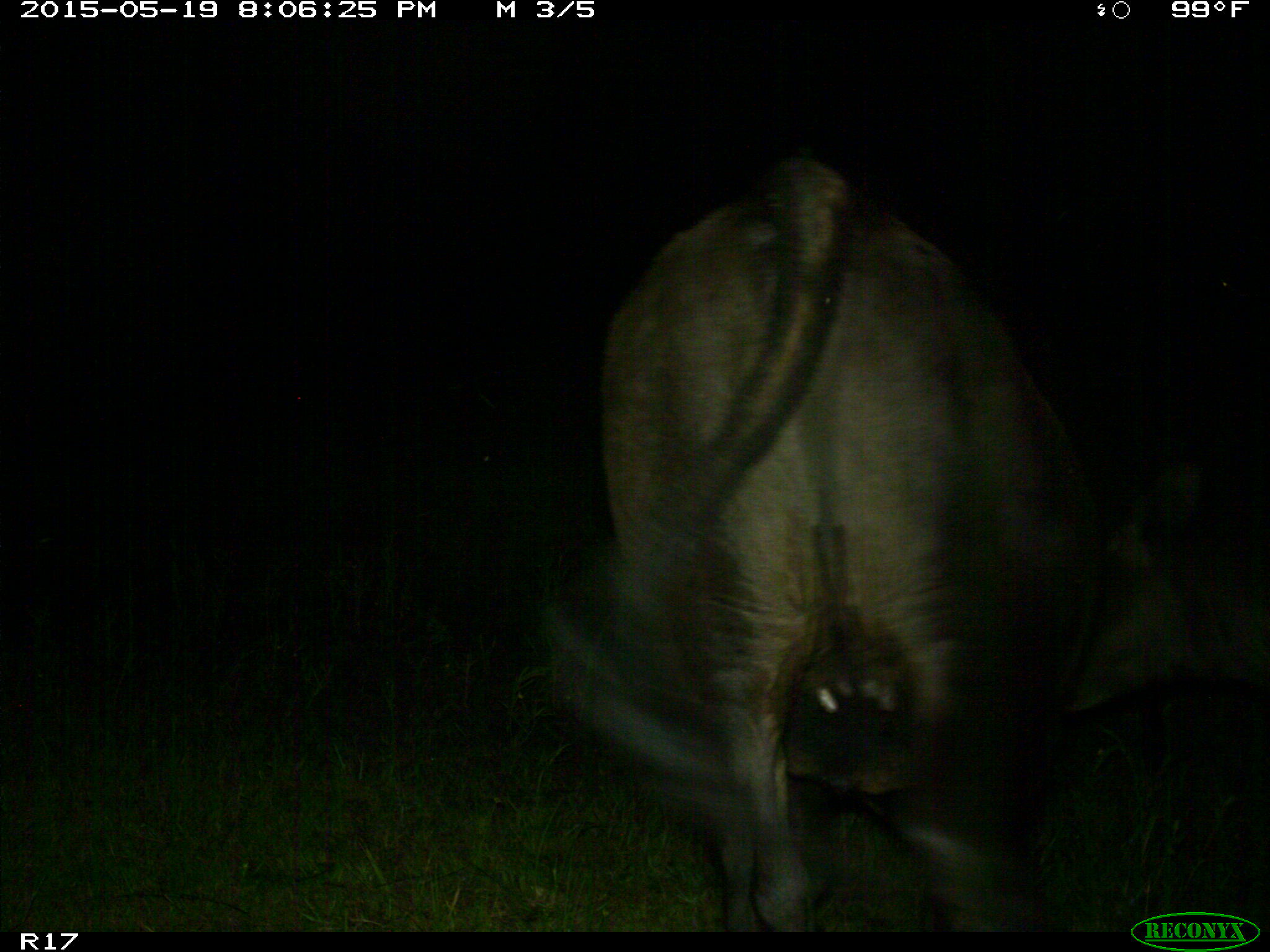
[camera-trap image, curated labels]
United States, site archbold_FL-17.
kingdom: Animalia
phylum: Chordata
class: Mammalia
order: Artiodactyla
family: Bovidae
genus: Bos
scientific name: Bos taurus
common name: domestic cow